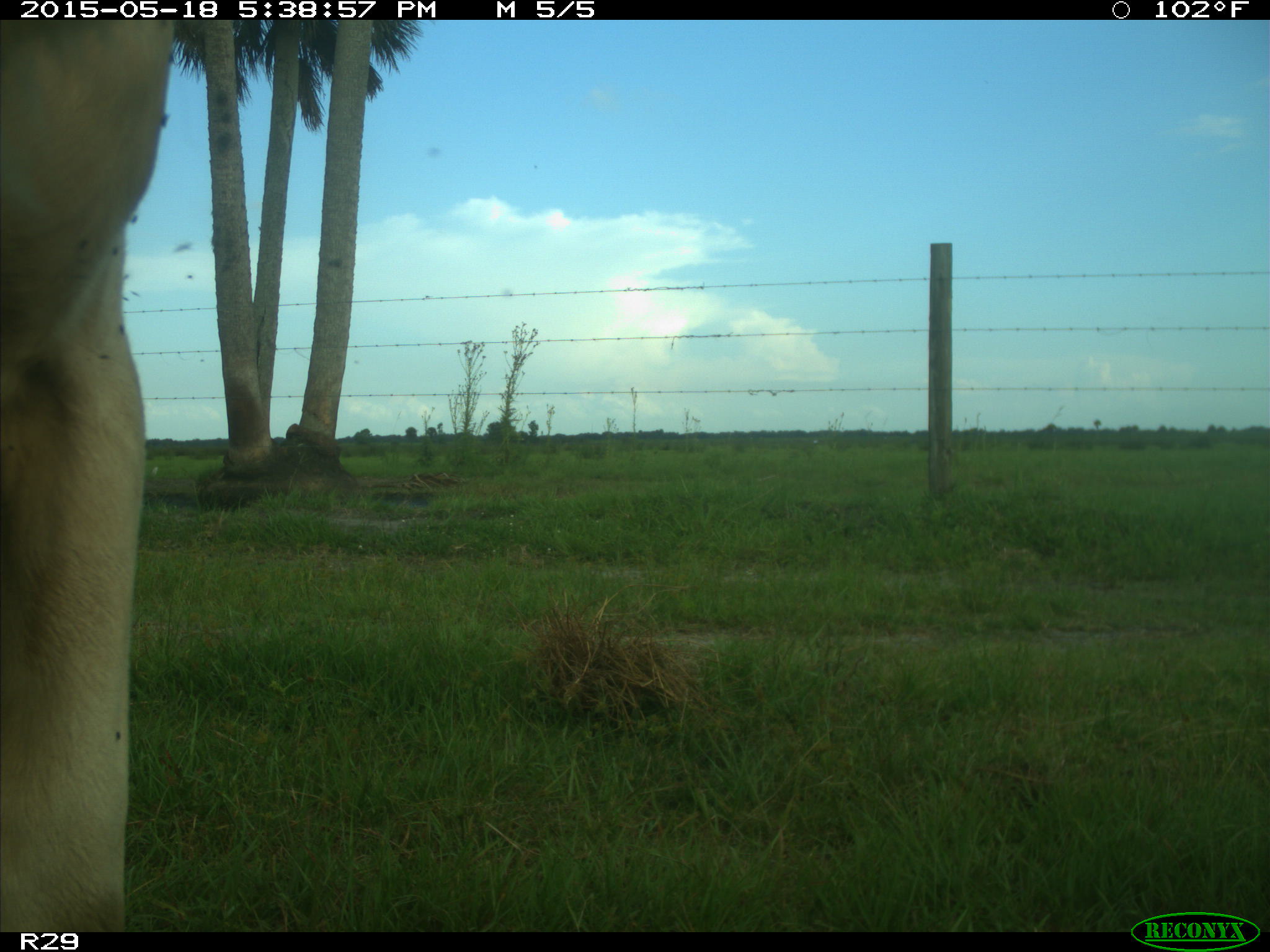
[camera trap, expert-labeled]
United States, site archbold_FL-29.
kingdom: Animalia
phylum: Chordata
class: Mammalia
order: Artiodactyla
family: Bovidae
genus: Bos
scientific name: Bos taurus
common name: domestic cow